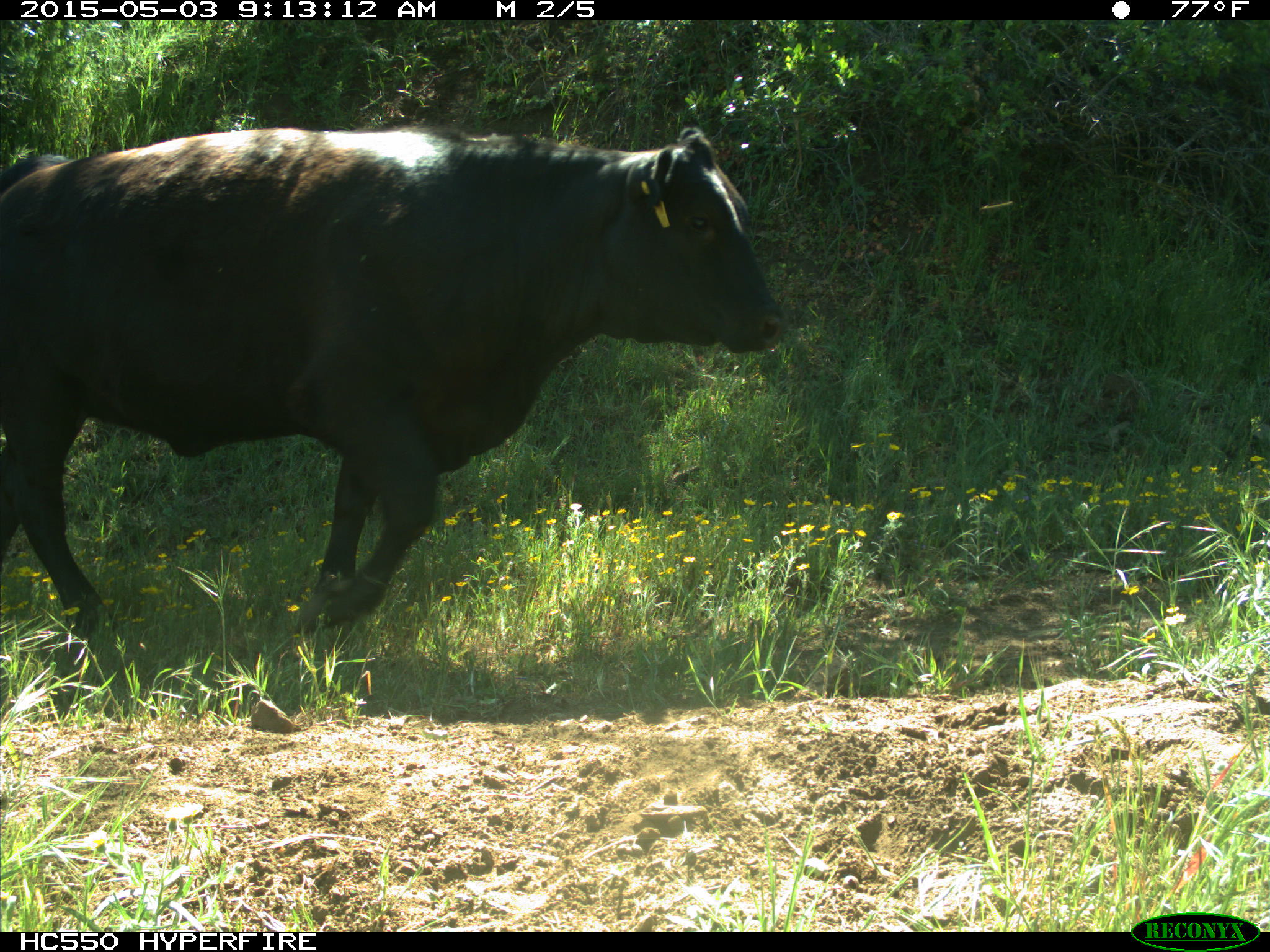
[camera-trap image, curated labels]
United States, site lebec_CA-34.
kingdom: Animalia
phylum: Chordata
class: Mammalia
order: Artiodactyla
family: Bovidae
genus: Bos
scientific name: Bos taurus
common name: domestic cow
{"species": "Bos taurus (domestic cow)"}